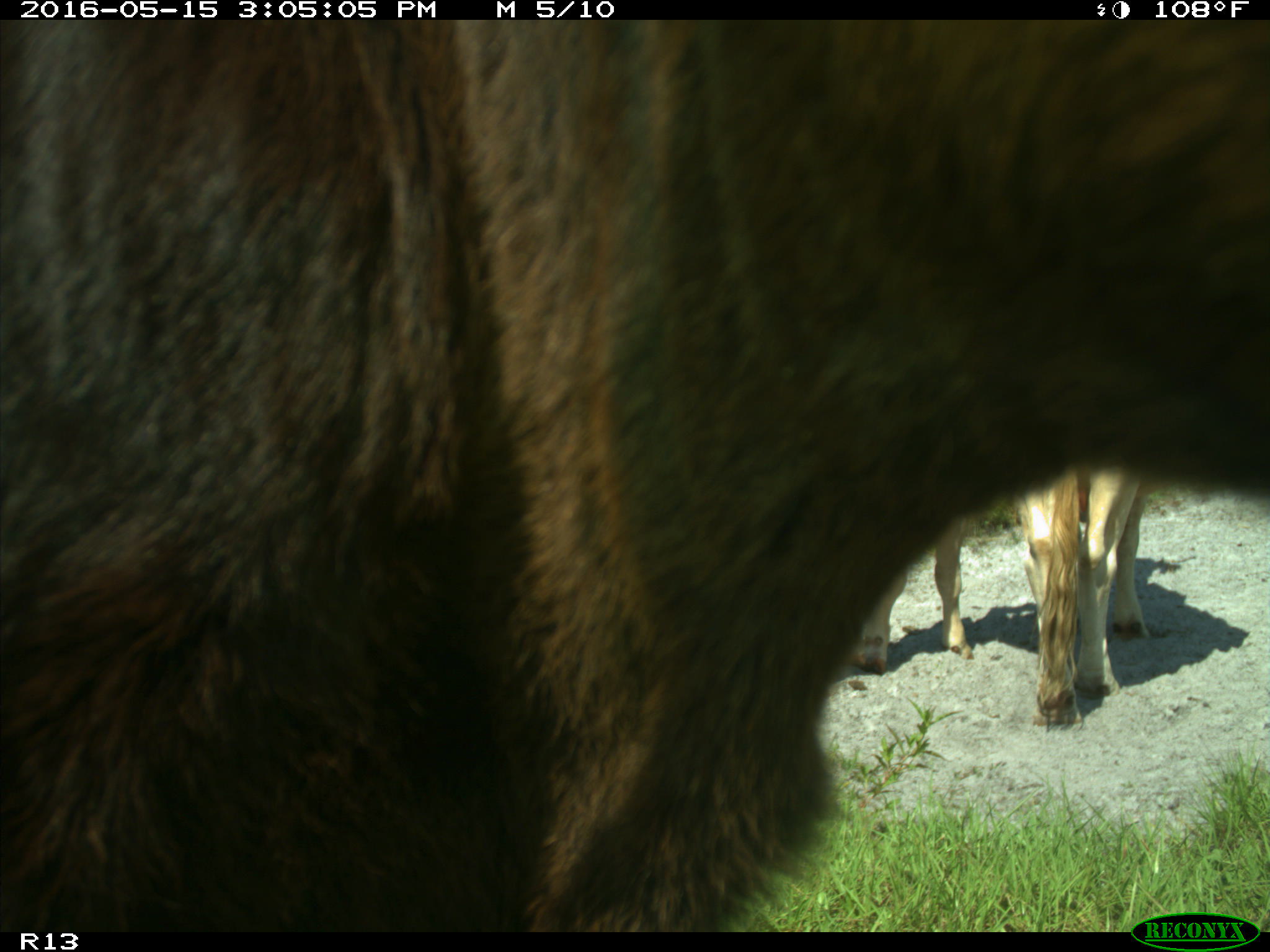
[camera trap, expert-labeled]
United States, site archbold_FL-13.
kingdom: Animalia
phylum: Chordata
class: Mammalia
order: Artiodactyla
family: Bovidae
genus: Bos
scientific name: Bos taurus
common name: domestic cow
Bos taurus (domestic cow).